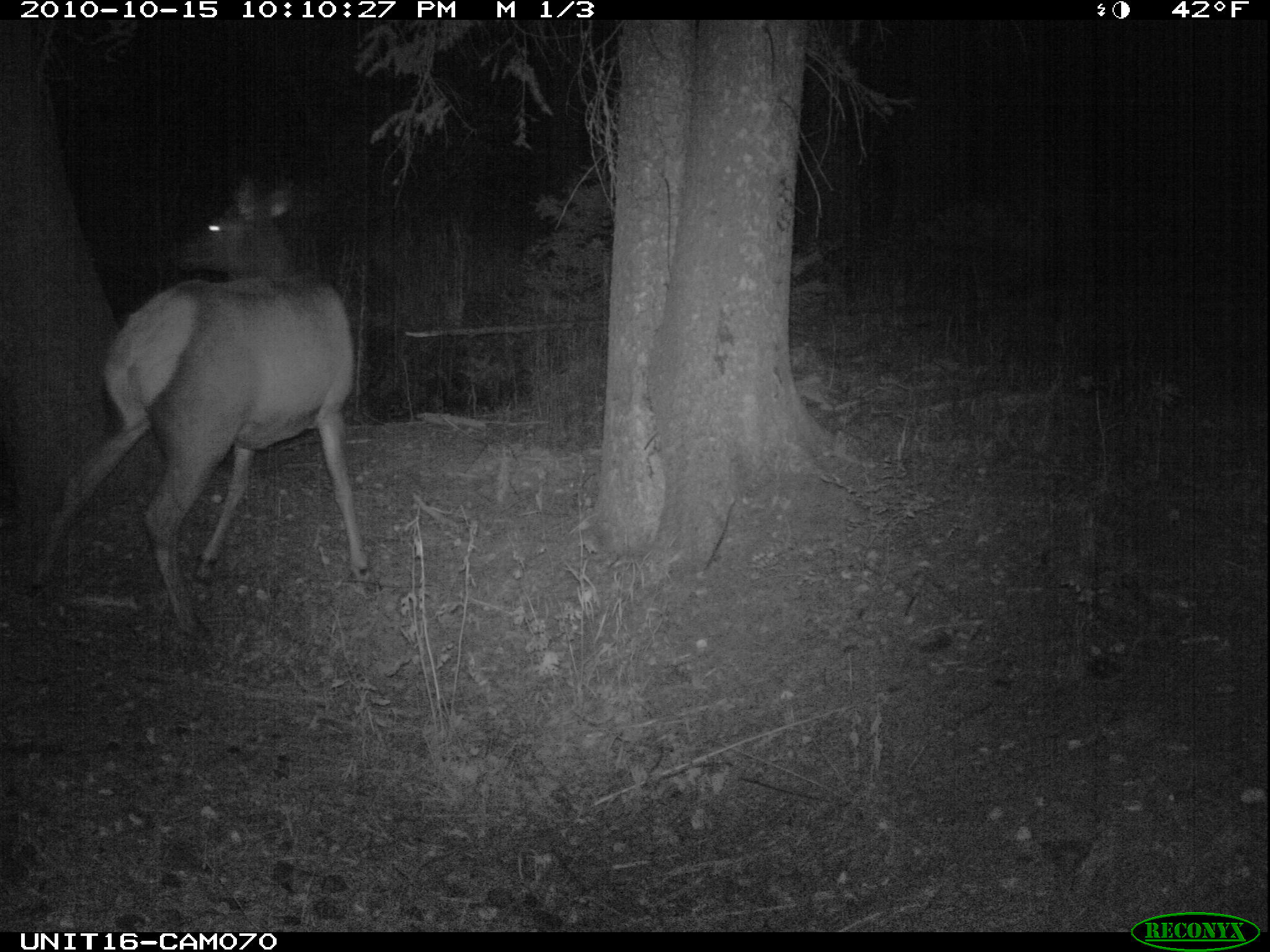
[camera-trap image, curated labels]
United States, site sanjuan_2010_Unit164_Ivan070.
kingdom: Animalia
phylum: Chordata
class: Mammalia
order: Artiodactyla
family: Cervidae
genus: Cervus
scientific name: Cervus elaphus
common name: red deer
Cervus elaphus (red deer).